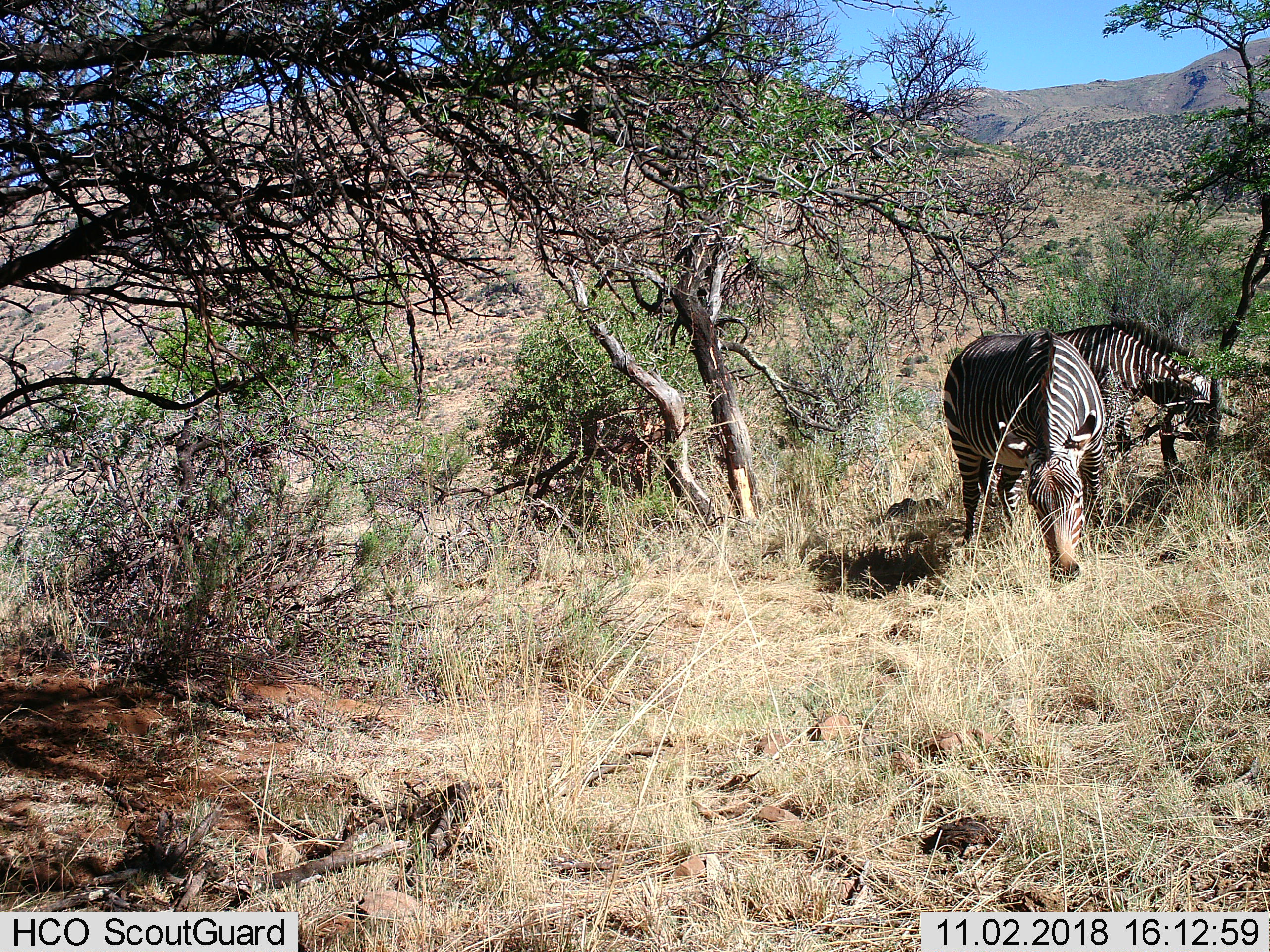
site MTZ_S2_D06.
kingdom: Animalia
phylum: Chordata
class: Mammalia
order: Perissodactyla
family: Equidae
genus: Equus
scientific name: Equus zebra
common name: mountain zebra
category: zebramountain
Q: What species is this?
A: Zebramountain (mountain zebra) (Equus zebra).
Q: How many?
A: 2.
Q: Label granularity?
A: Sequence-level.